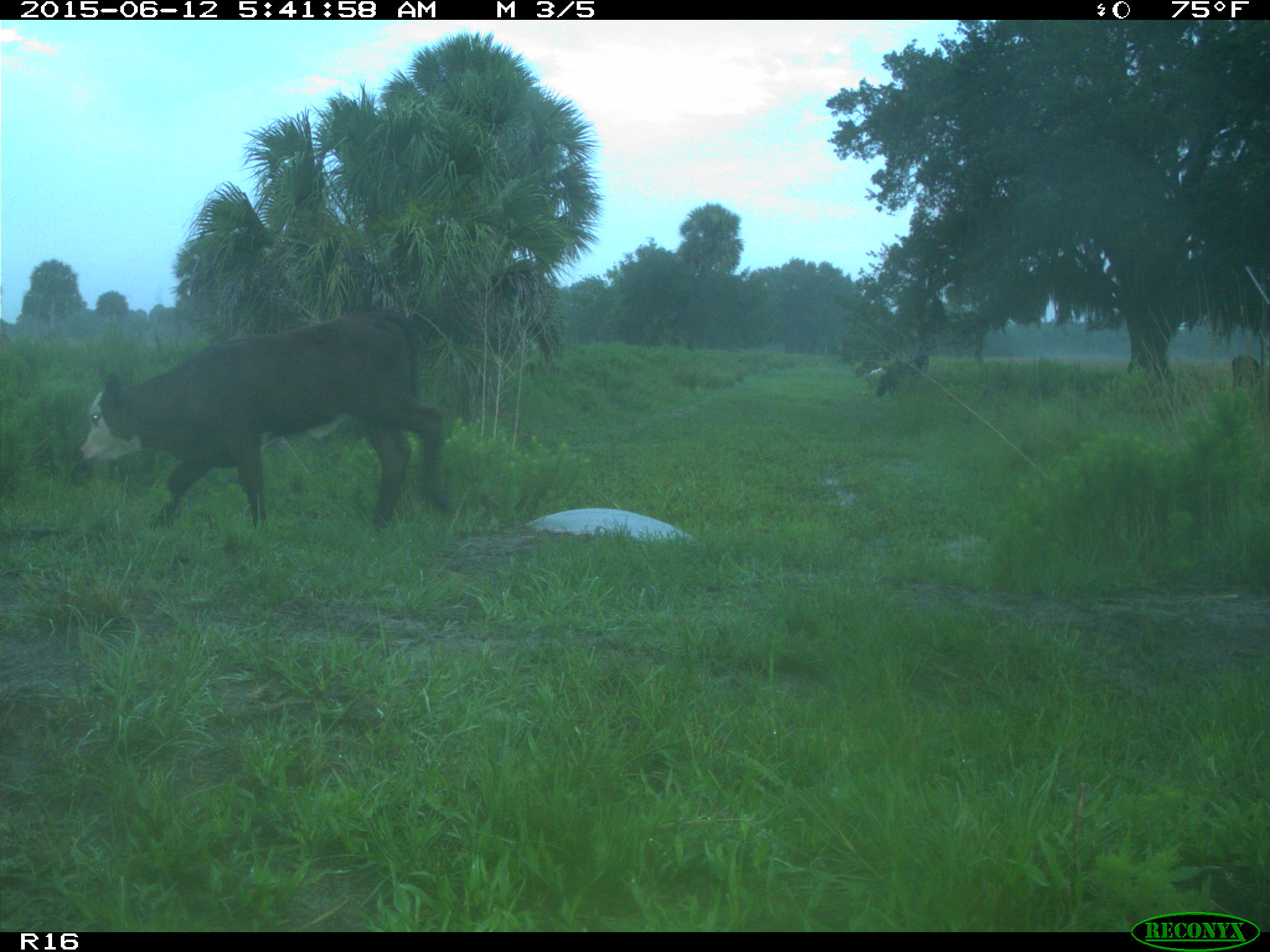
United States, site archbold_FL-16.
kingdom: Animalia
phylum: Chordata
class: Mammalia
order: Artiodactyla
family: Bovidae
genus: Bos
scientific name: Bos taurus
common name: domestic cow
Bos taurus (domestic cow).